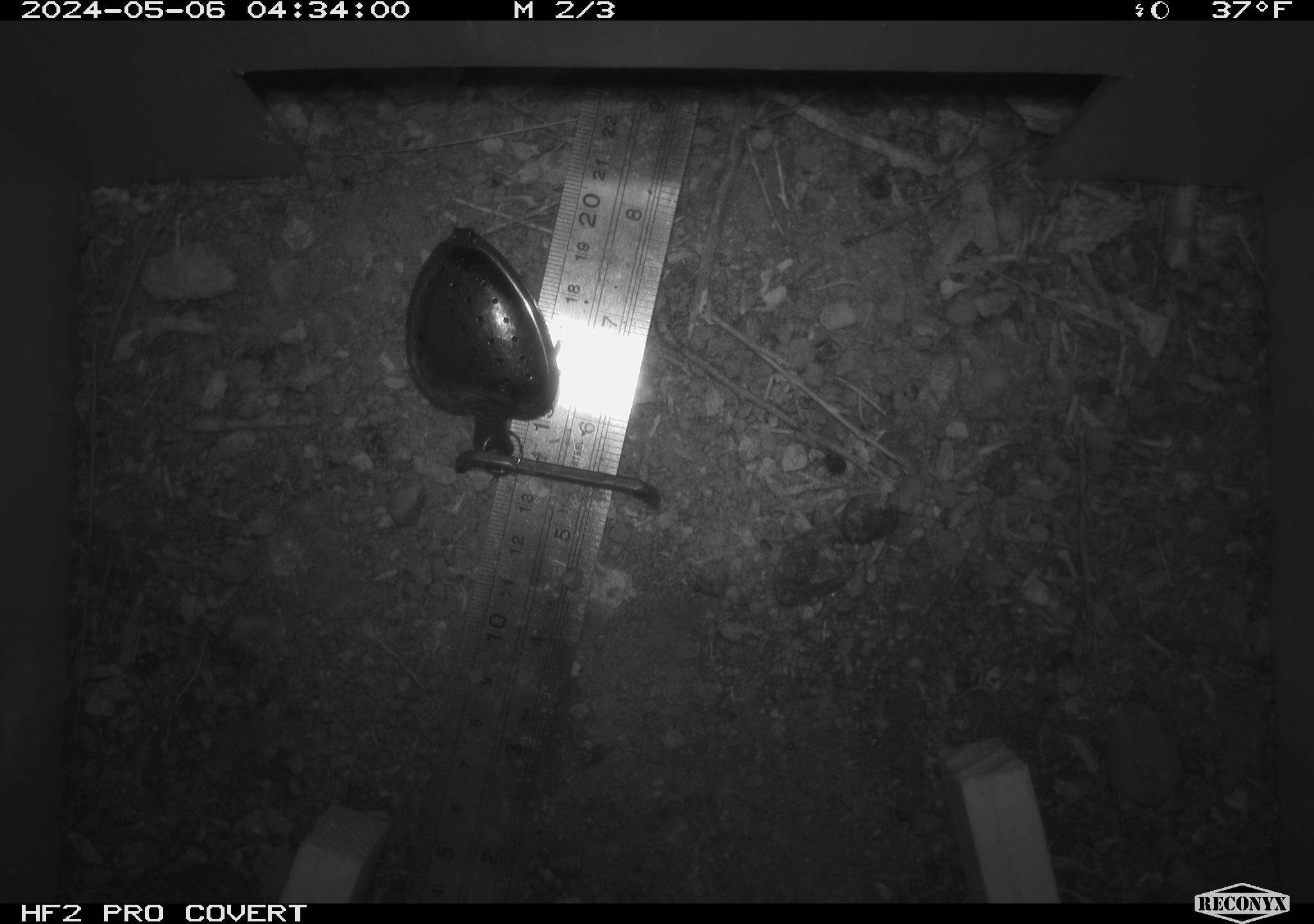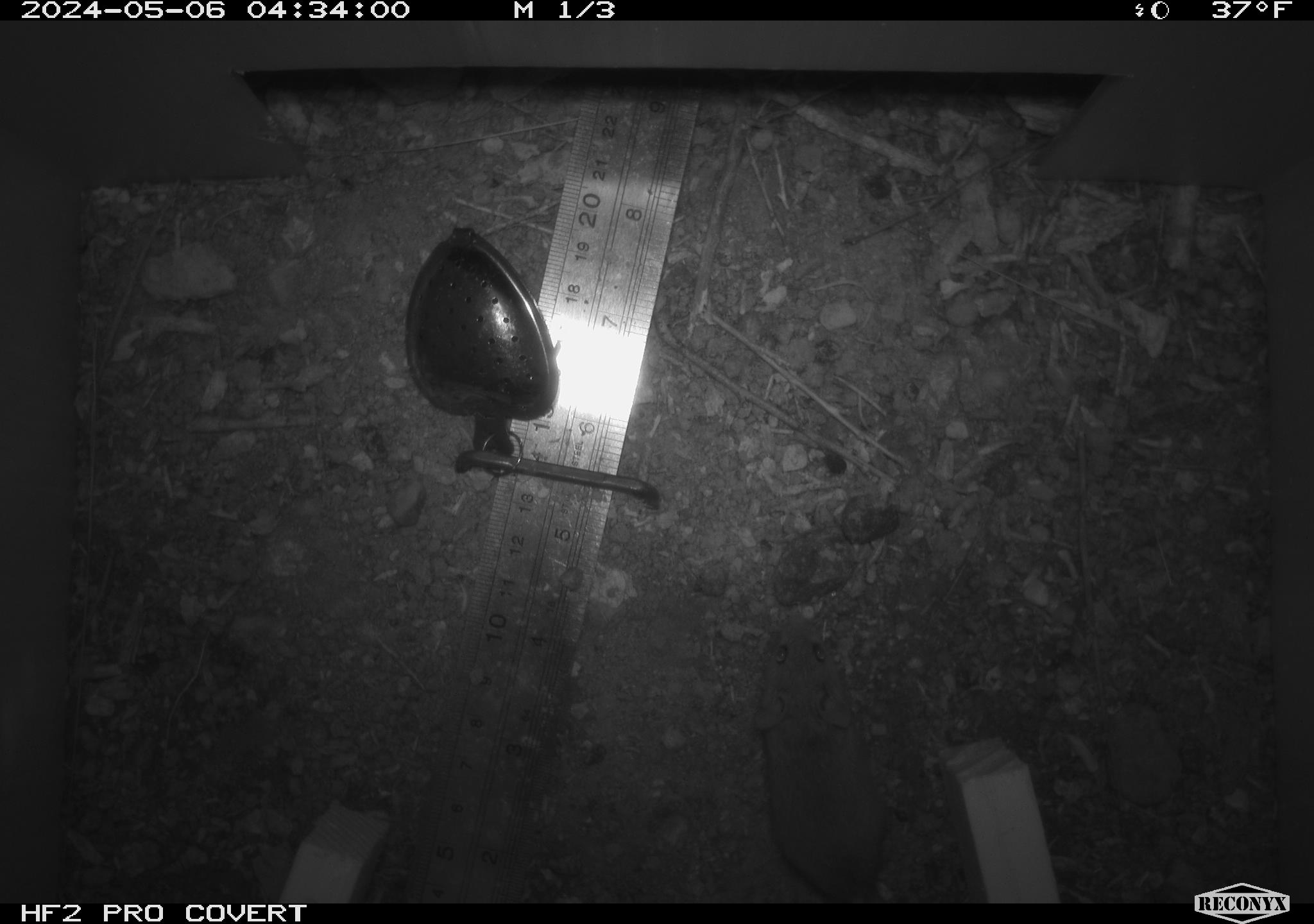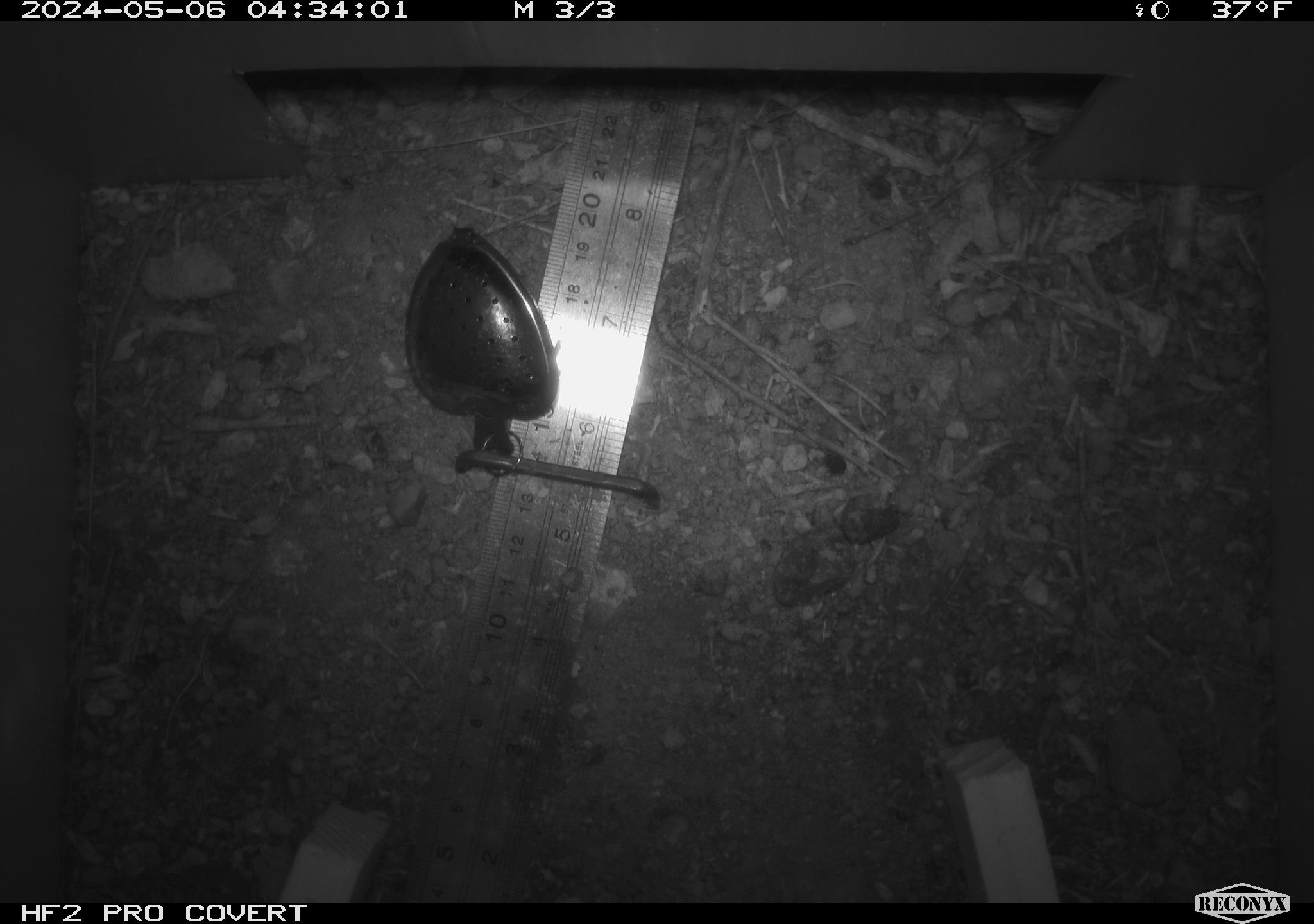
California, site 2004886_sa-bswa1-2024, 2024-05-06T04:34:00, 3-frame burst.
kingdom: Animalia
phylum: Chordata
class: Mammalia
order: Rodentia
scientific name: Rodentia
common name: mouse species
Mouse species (Rodentia).